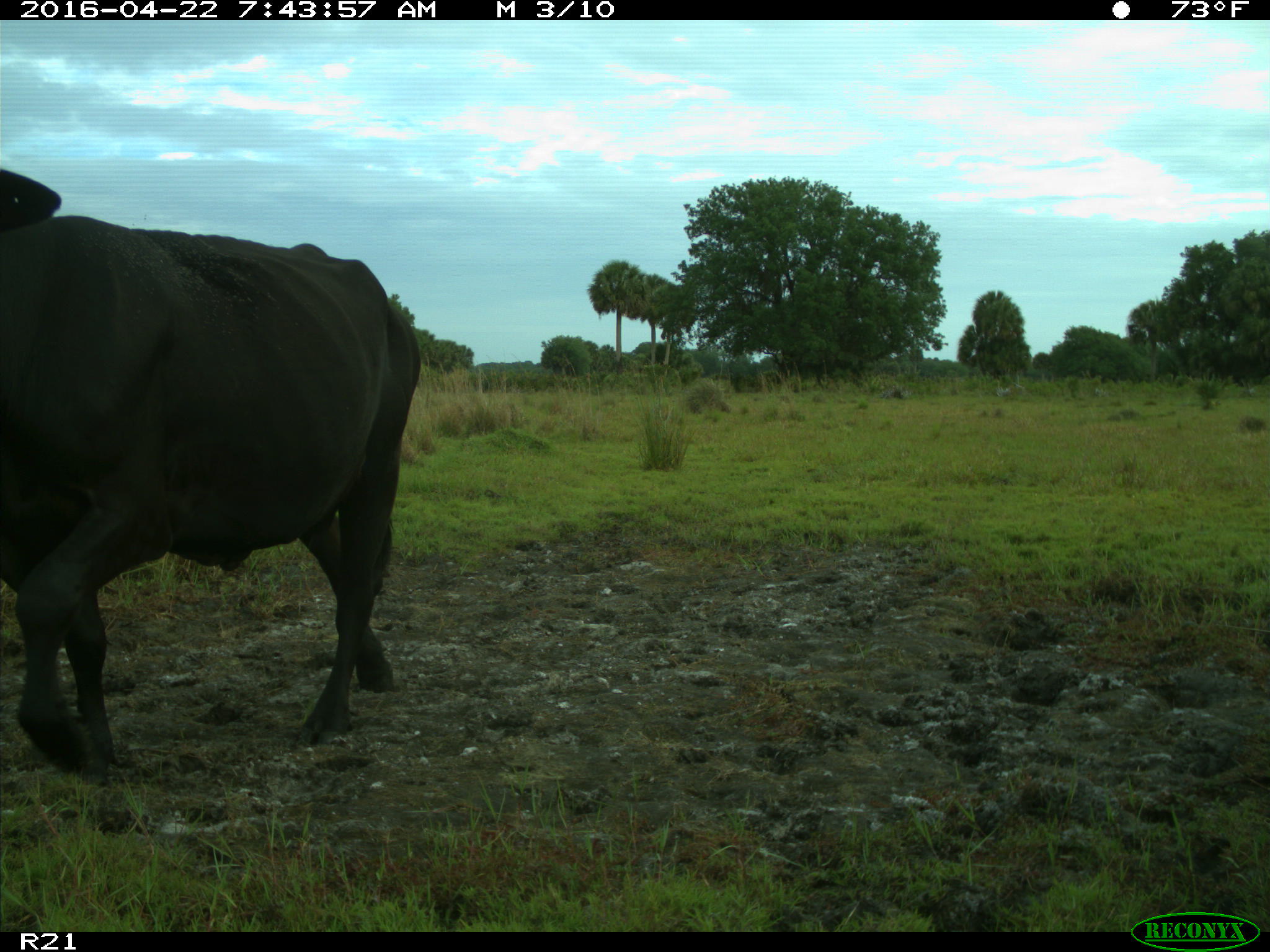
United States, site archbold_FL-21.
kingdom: Animalia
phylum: Chordata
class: Mammalia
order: Artiodactyla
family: Bovidae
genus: Bos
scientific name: Bos taurus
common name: domestic cow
Bos taurus (domestic cow).